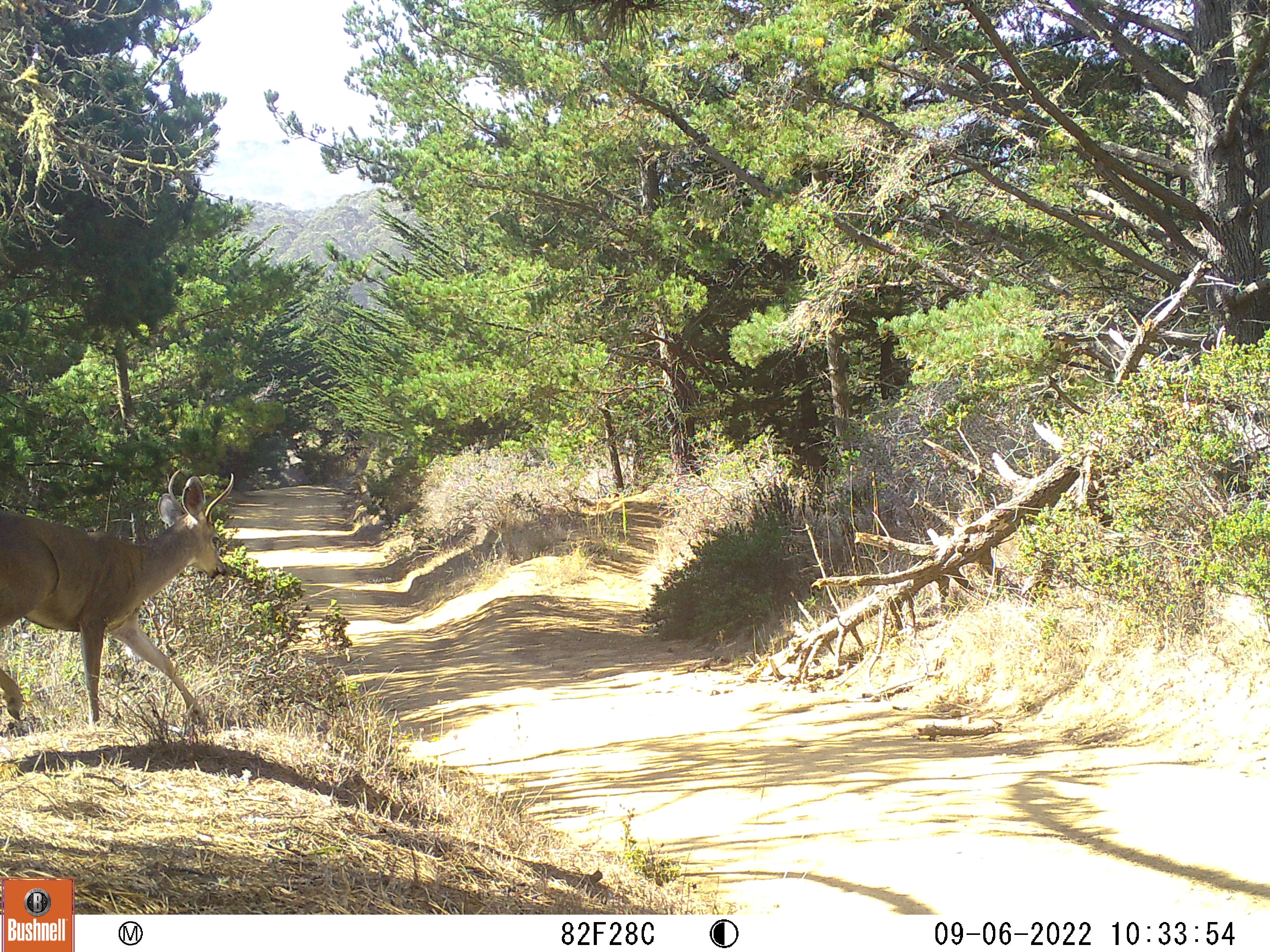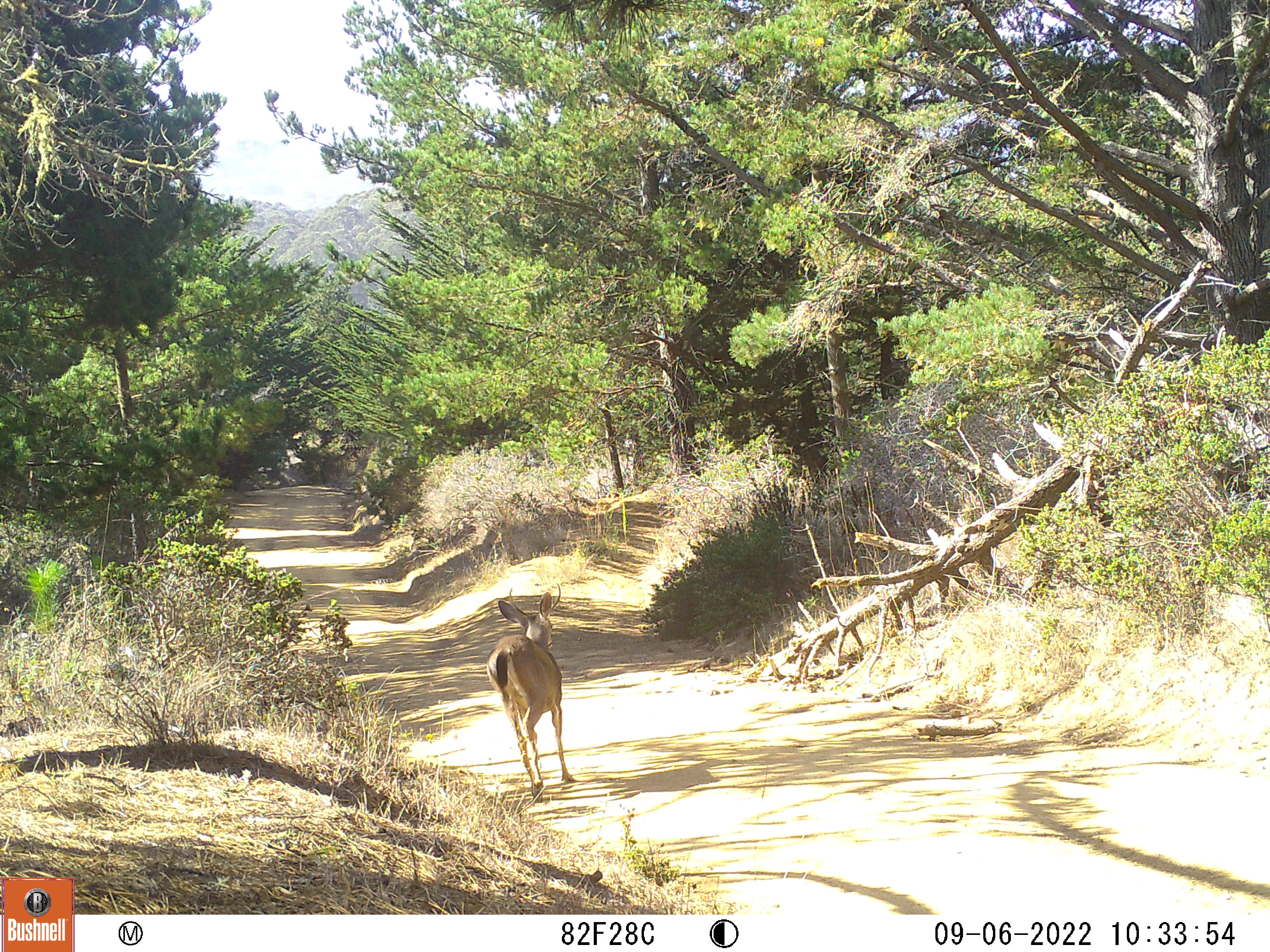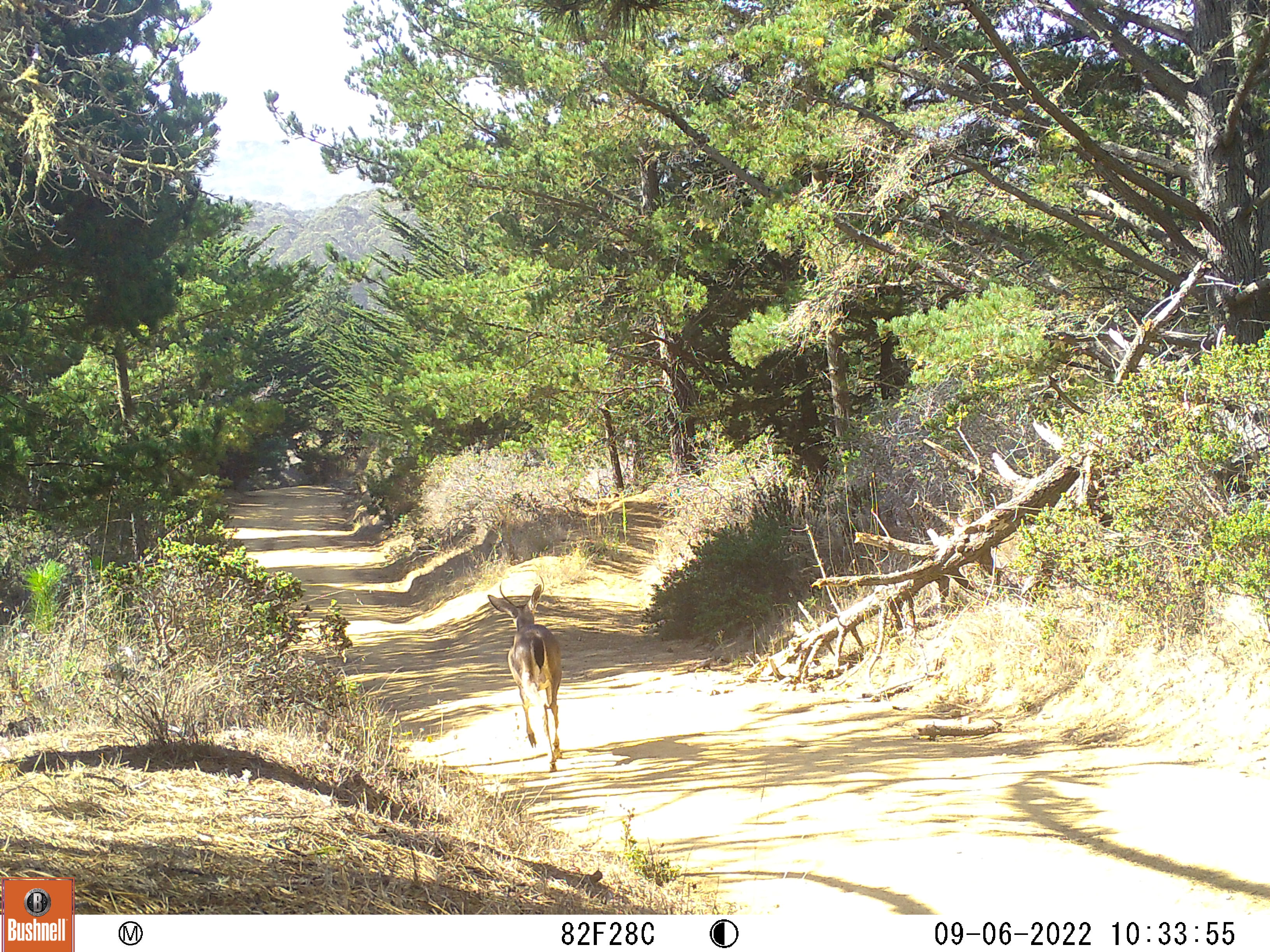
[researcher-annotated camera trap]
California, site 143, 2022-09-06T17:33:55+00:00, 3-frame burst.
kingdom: Animalia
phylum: Chordata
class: Mammalia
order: Artiodactyla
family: Cervidae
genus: Odocoileus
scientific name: Odocoileus hemionus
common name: mule deer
Mule deer (Odocoileus hemionus).